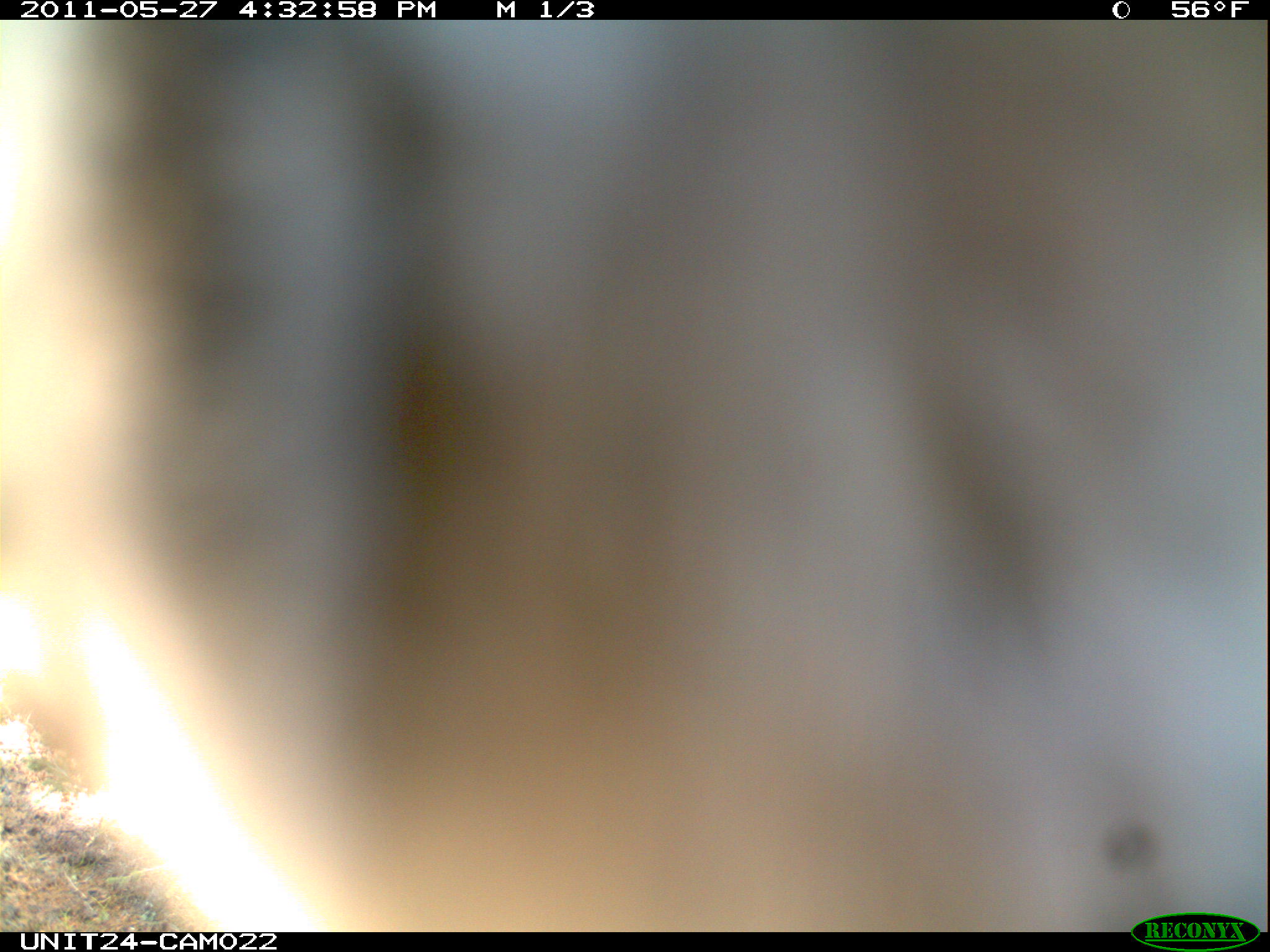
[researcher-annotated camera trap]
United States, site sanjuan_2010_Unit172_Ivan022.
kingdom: Animalia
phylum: Chordata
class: Aves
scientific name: Aves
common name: birds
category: unidentified bird